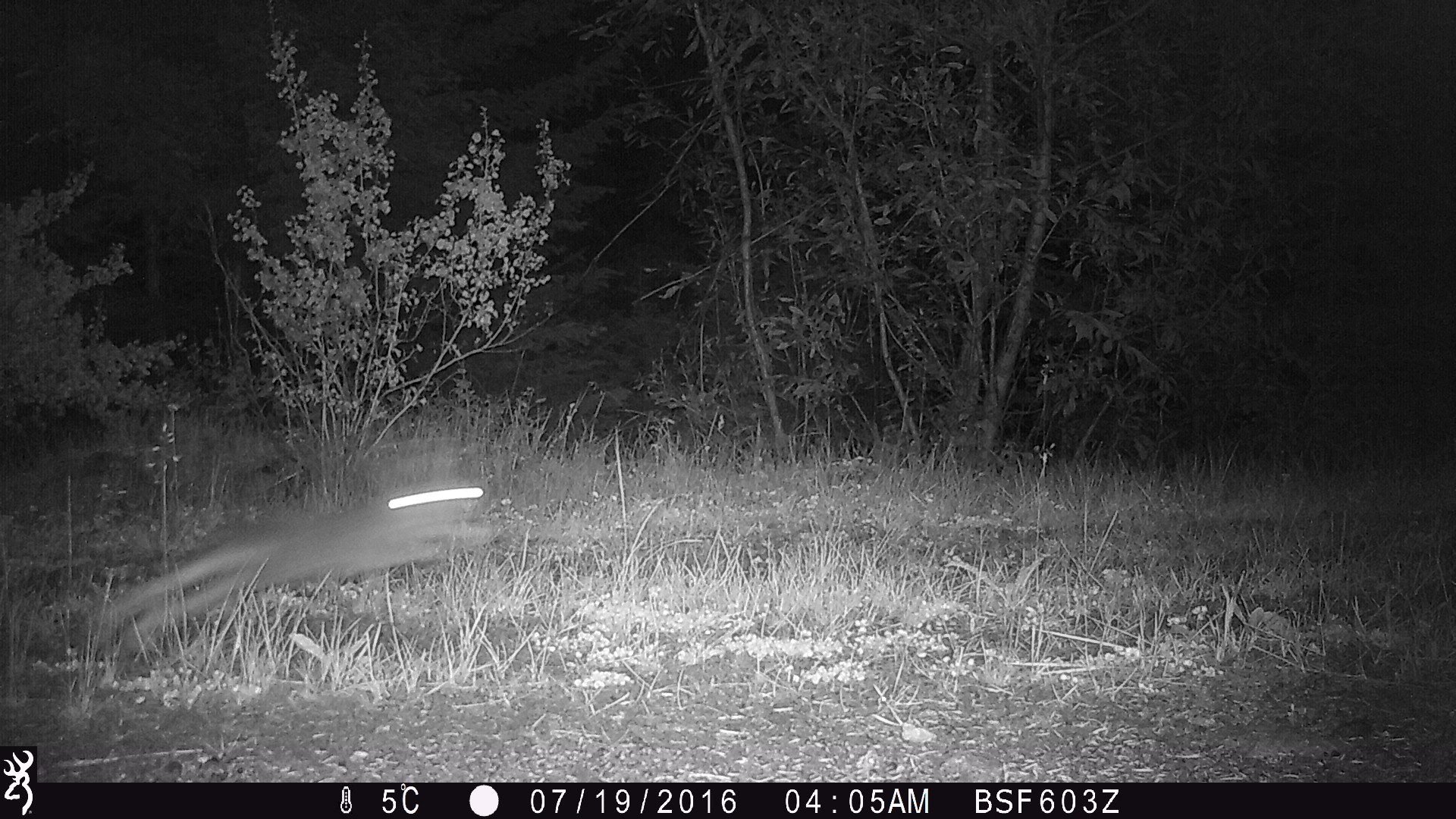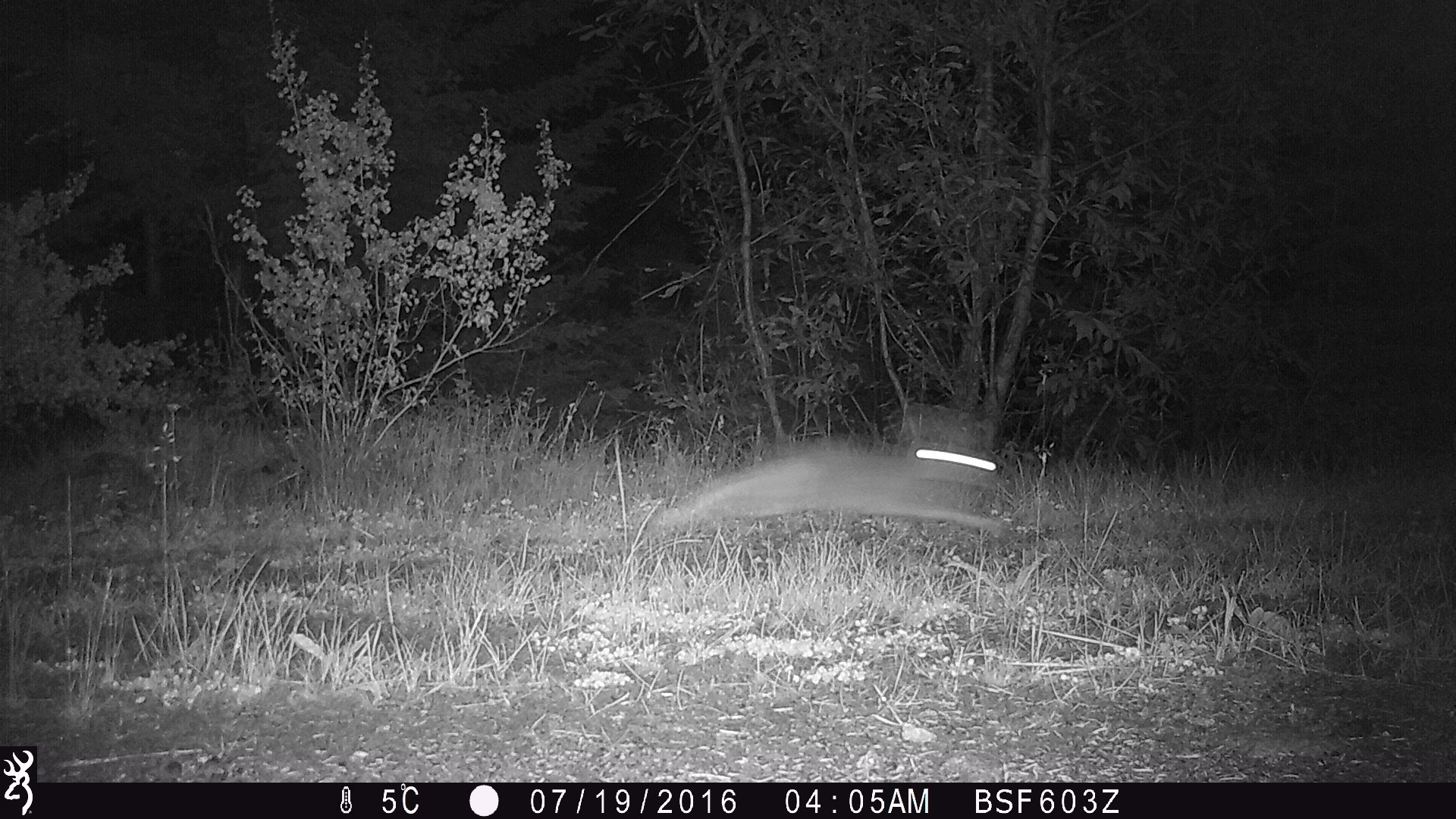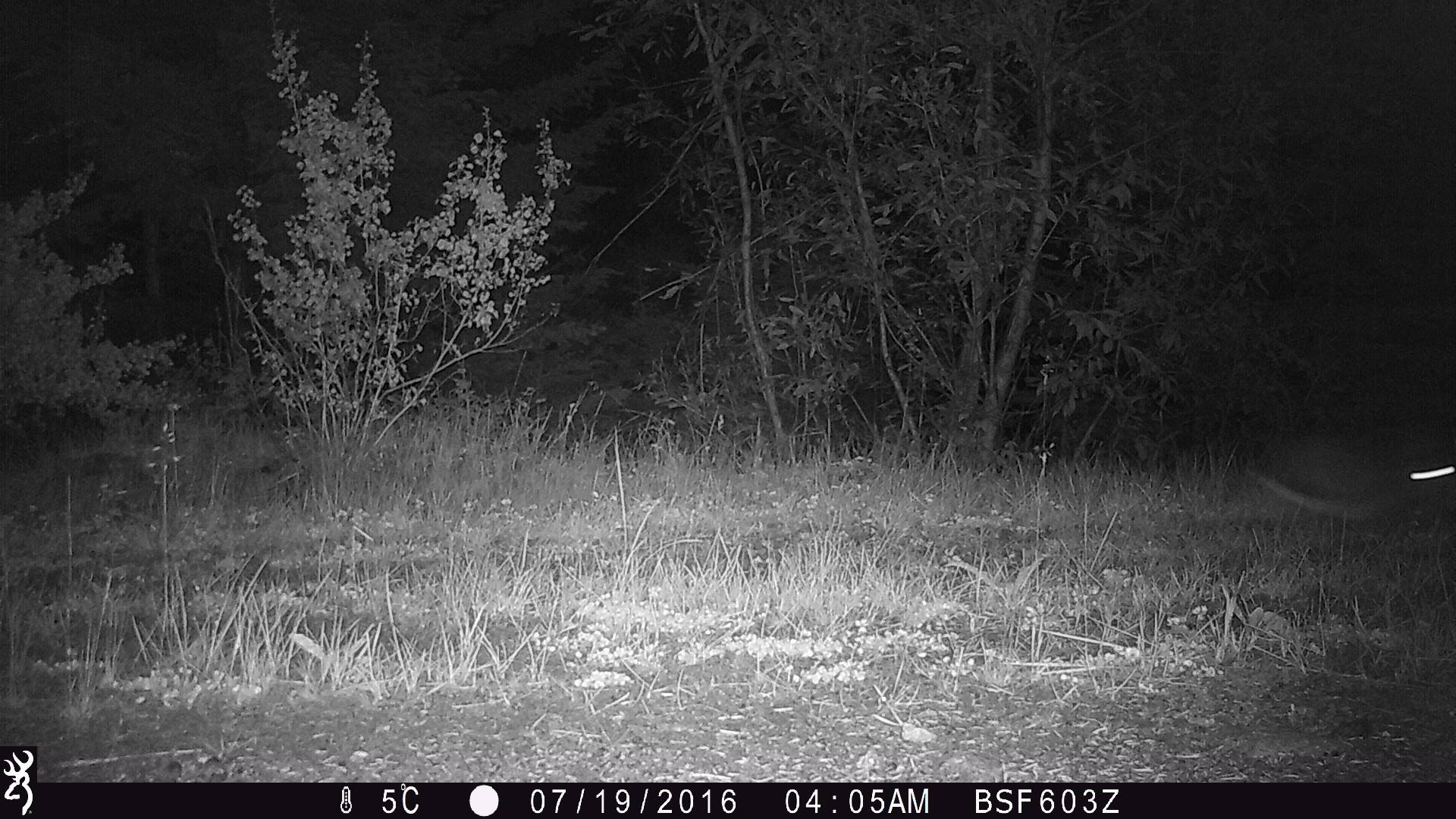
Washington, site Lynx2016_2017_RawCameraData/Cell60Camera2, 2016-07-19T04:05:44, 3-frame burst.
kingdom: Animalia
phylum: Chordata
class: Mammalia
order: Lagomorpha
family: Leporidae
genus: Lepus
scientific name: Lepus americanus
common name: snowshoe hare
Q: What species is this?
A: Lepus americanus (snowshoe hare).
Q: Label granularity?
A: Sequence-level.